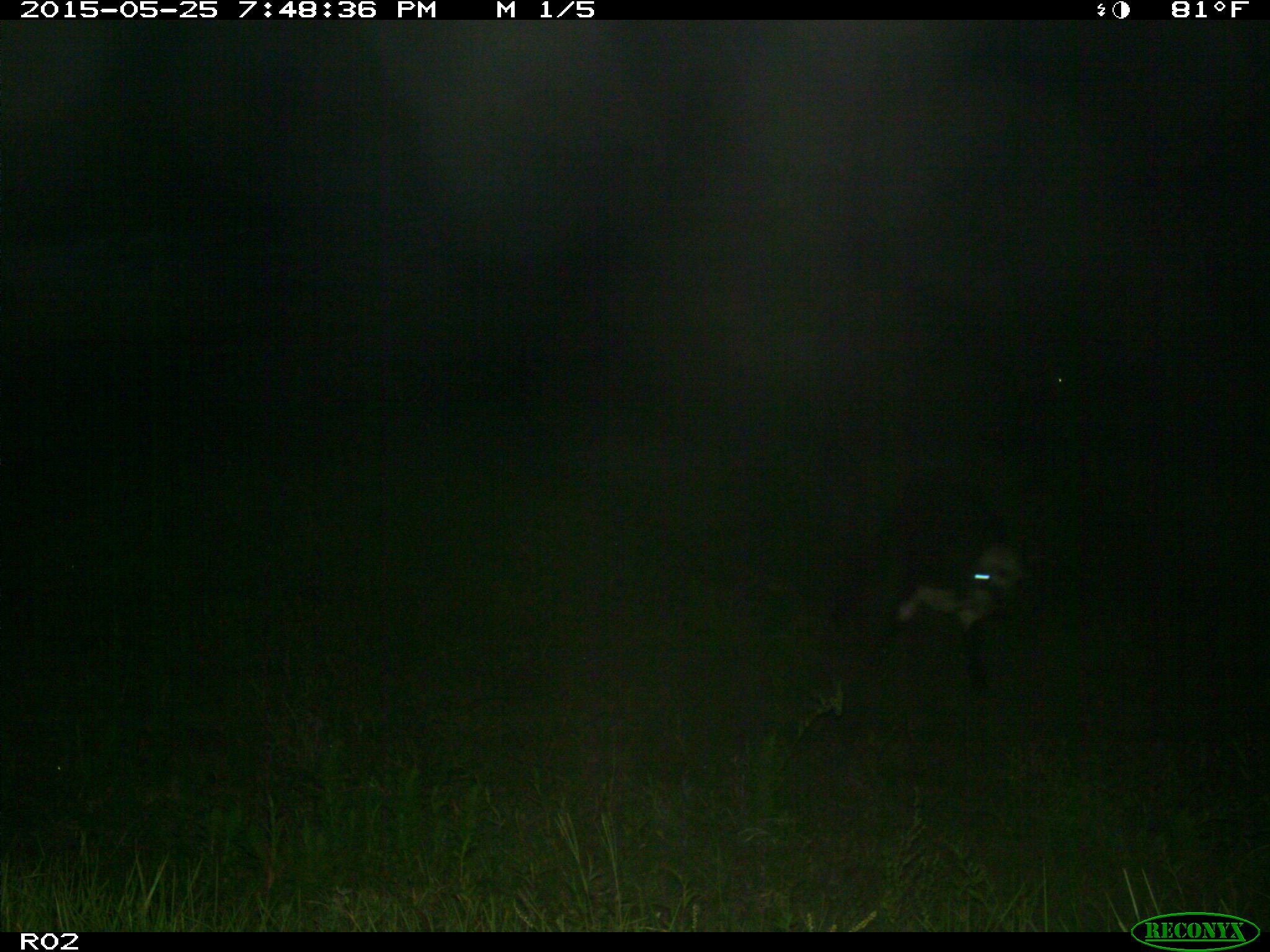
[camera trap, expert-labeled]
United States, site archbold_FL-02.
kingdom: Animalia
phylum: Chordata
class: Mammalia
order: Artiodactyla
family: Bovidae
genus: Bos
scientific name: Bos taurus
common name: domestic cow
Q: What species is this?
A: Bos taurus (domestic cow).